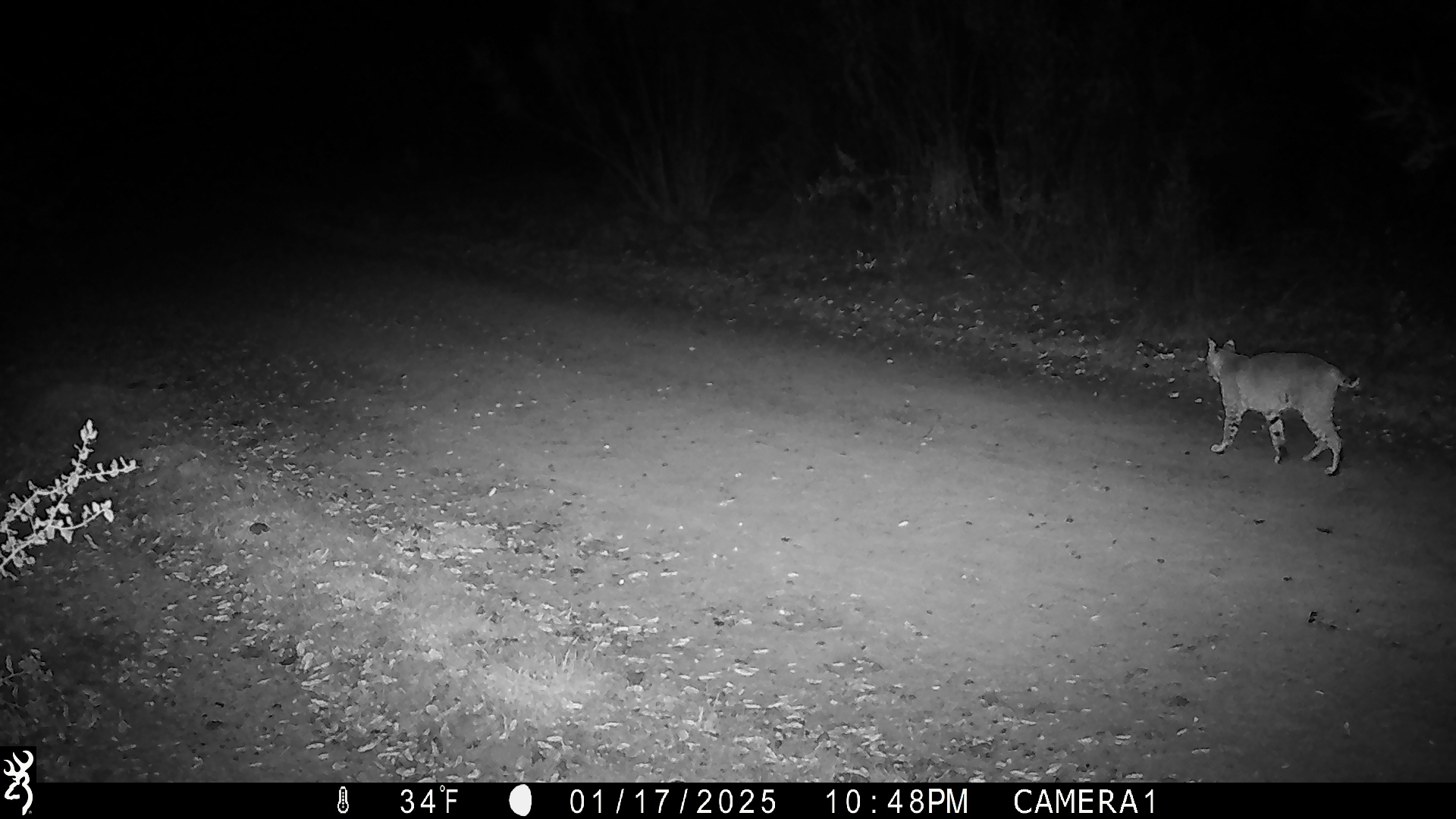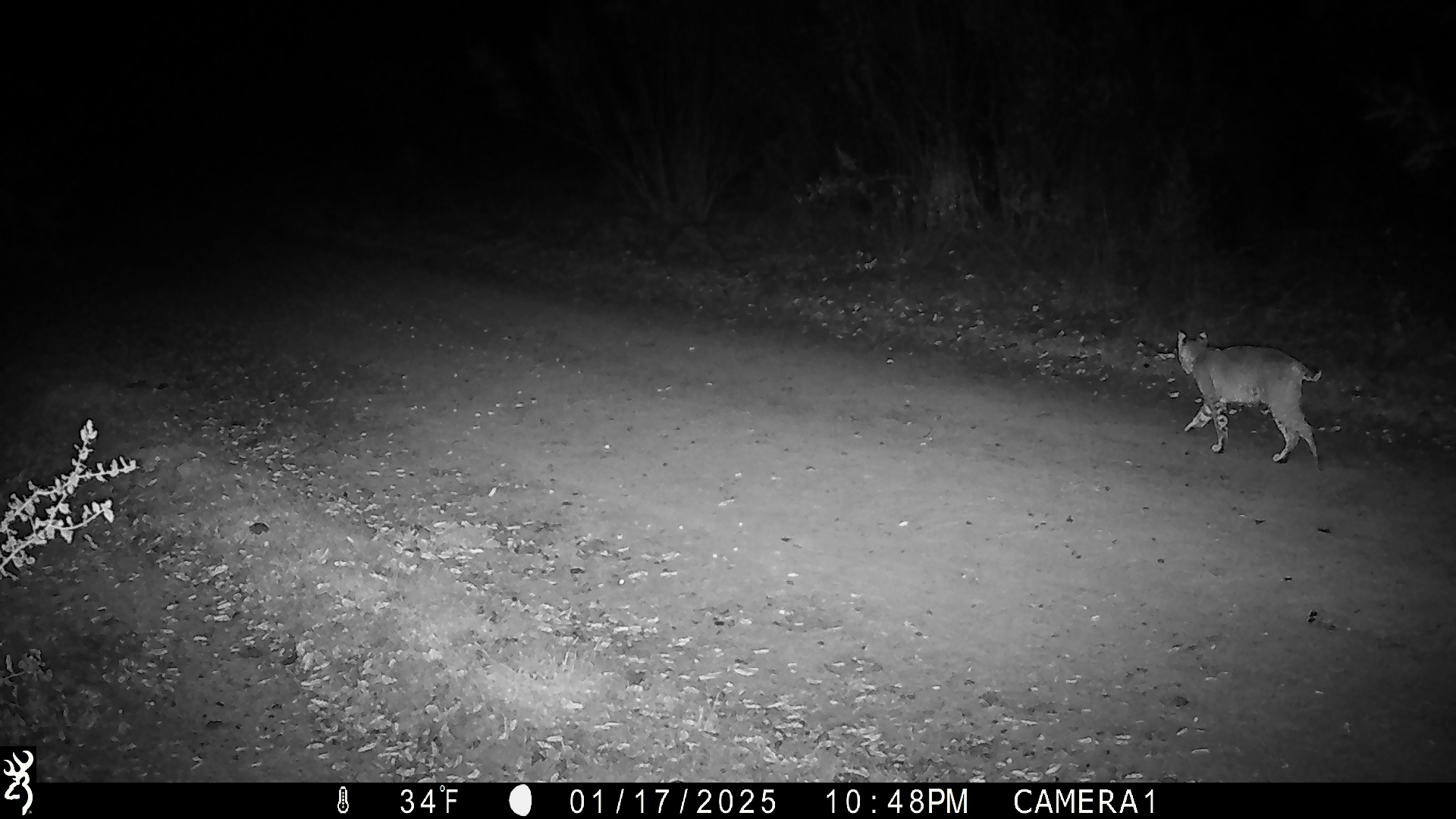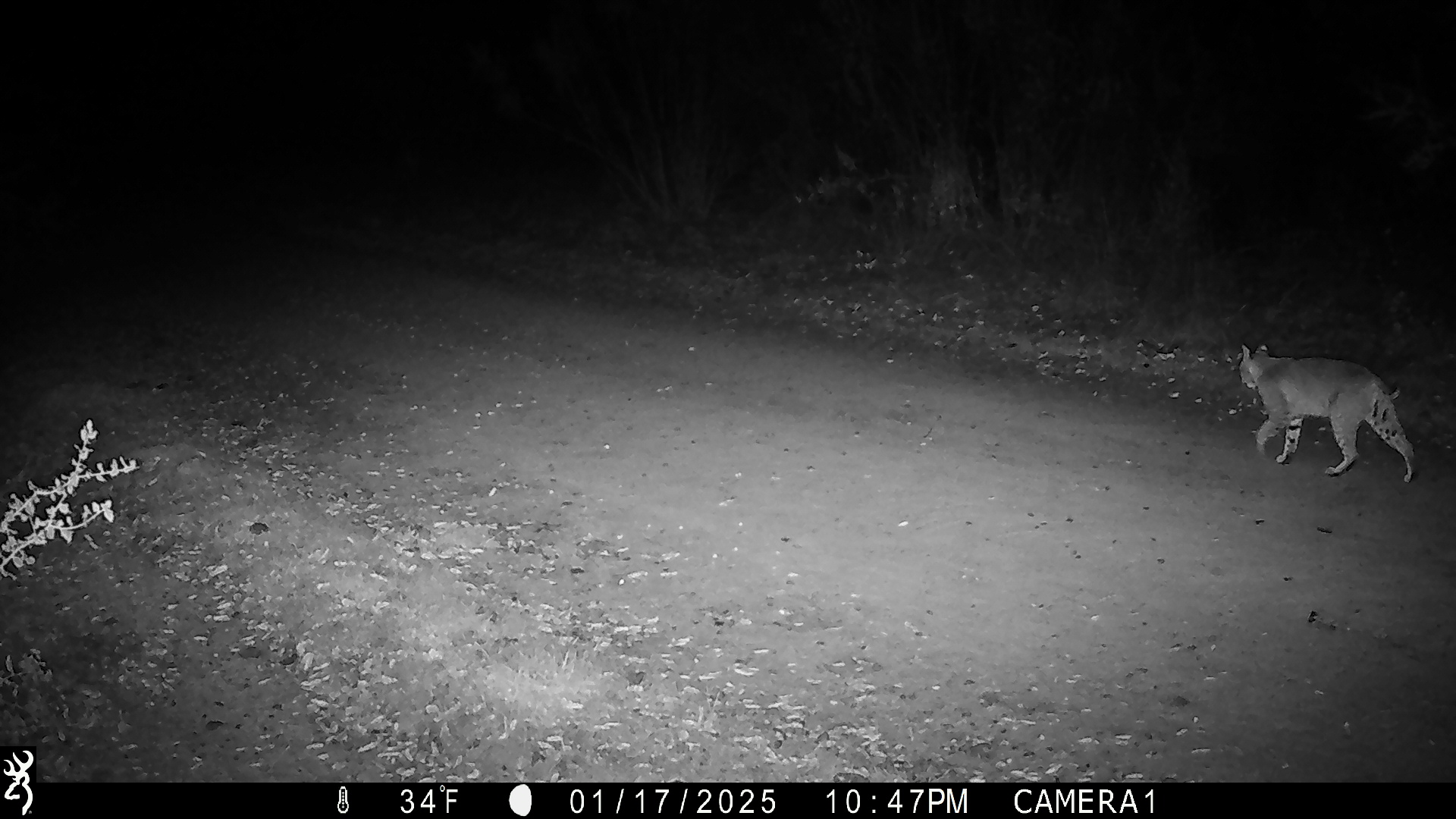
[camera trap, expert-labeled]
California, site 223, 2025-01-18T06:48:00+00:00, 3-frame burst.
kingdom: Animalia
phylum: Chordata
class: Mammalia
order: Carnivora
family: Felidae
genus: Lynx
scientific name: Lynx rufus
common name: bobcat